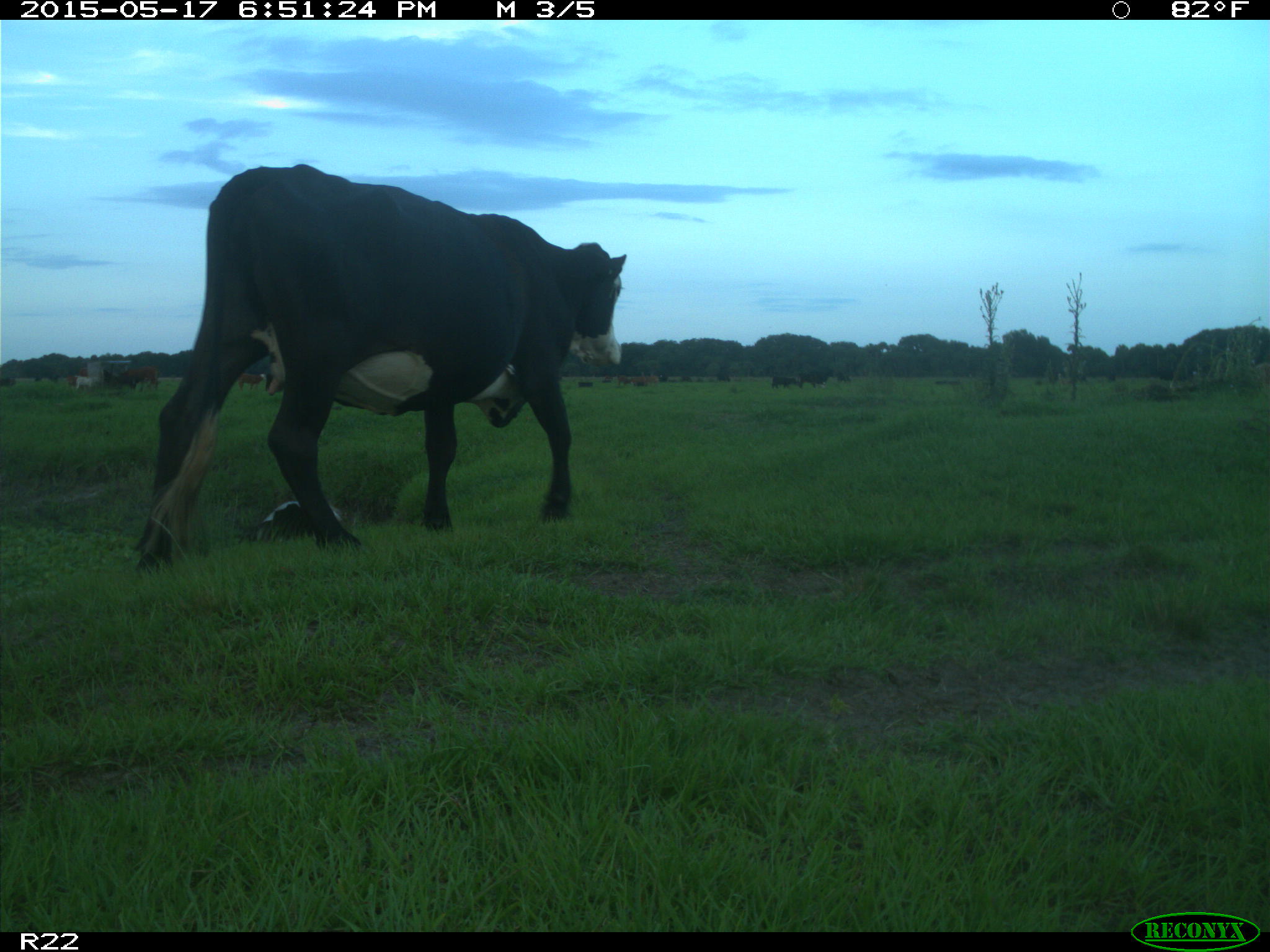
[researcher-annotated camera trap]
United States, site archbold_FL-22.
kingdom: Animalia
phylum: Chordata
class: Mammalia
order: Artiodactyla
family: Bovidae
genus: Bos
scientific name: Bos taurus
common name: domestic cow